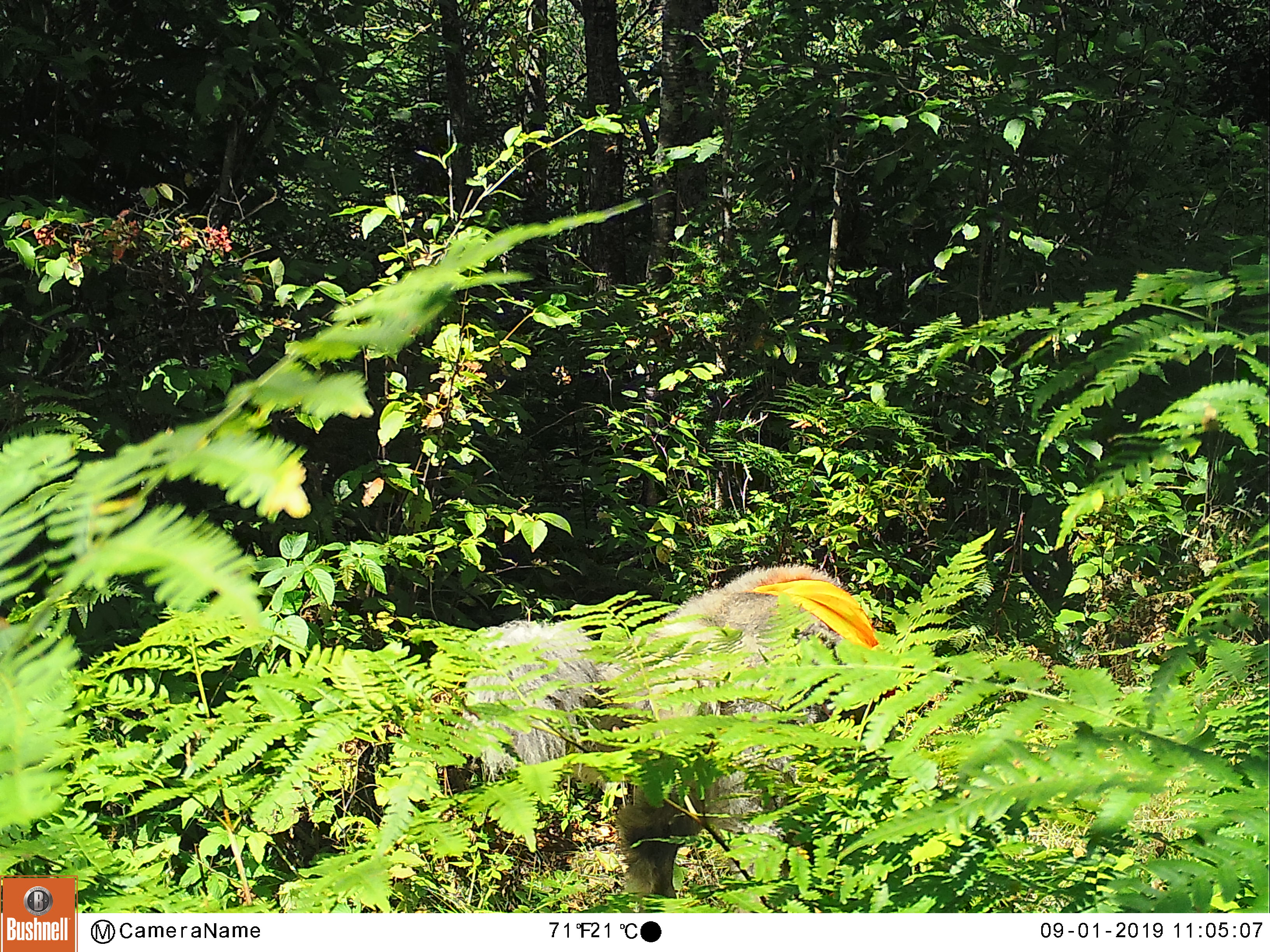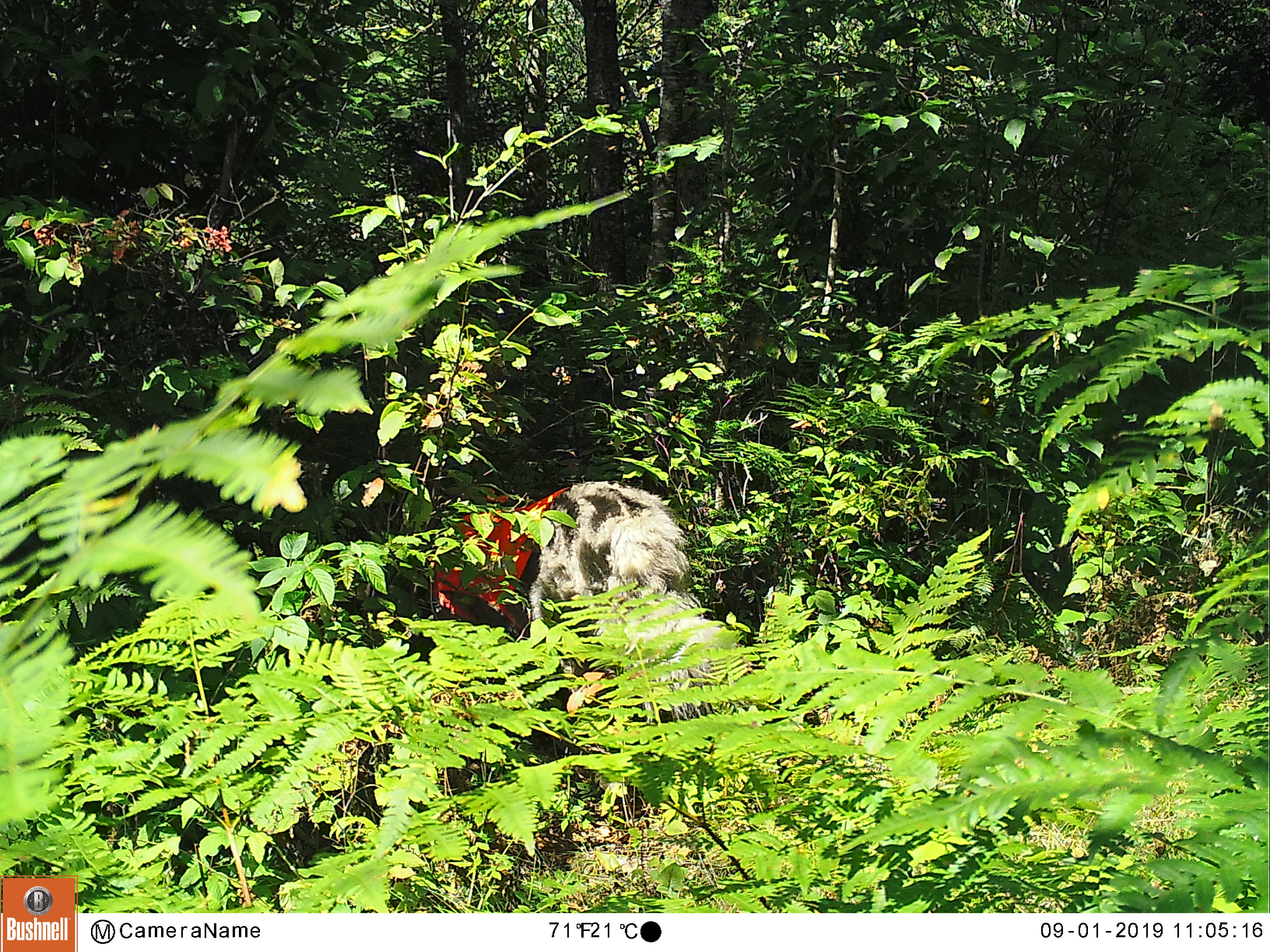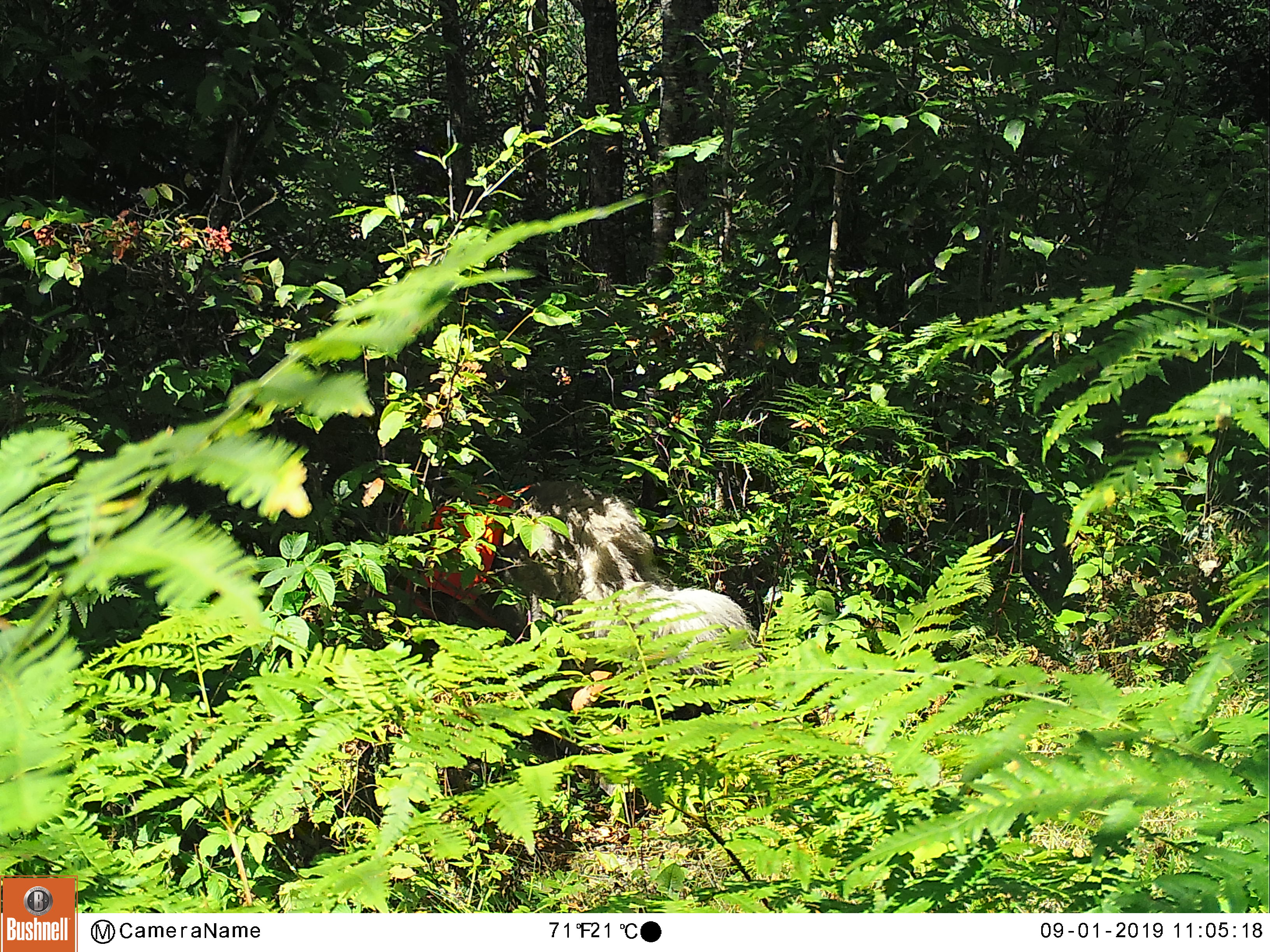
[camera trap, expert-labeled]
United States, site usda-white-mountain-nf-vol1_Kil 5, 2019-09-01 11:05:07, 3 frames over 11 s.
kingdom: Animalia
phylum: Chordata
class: Mammalia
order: Carnivora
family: Canidae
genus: Canis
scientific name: Canis familiaris familiaris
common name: domestic dog